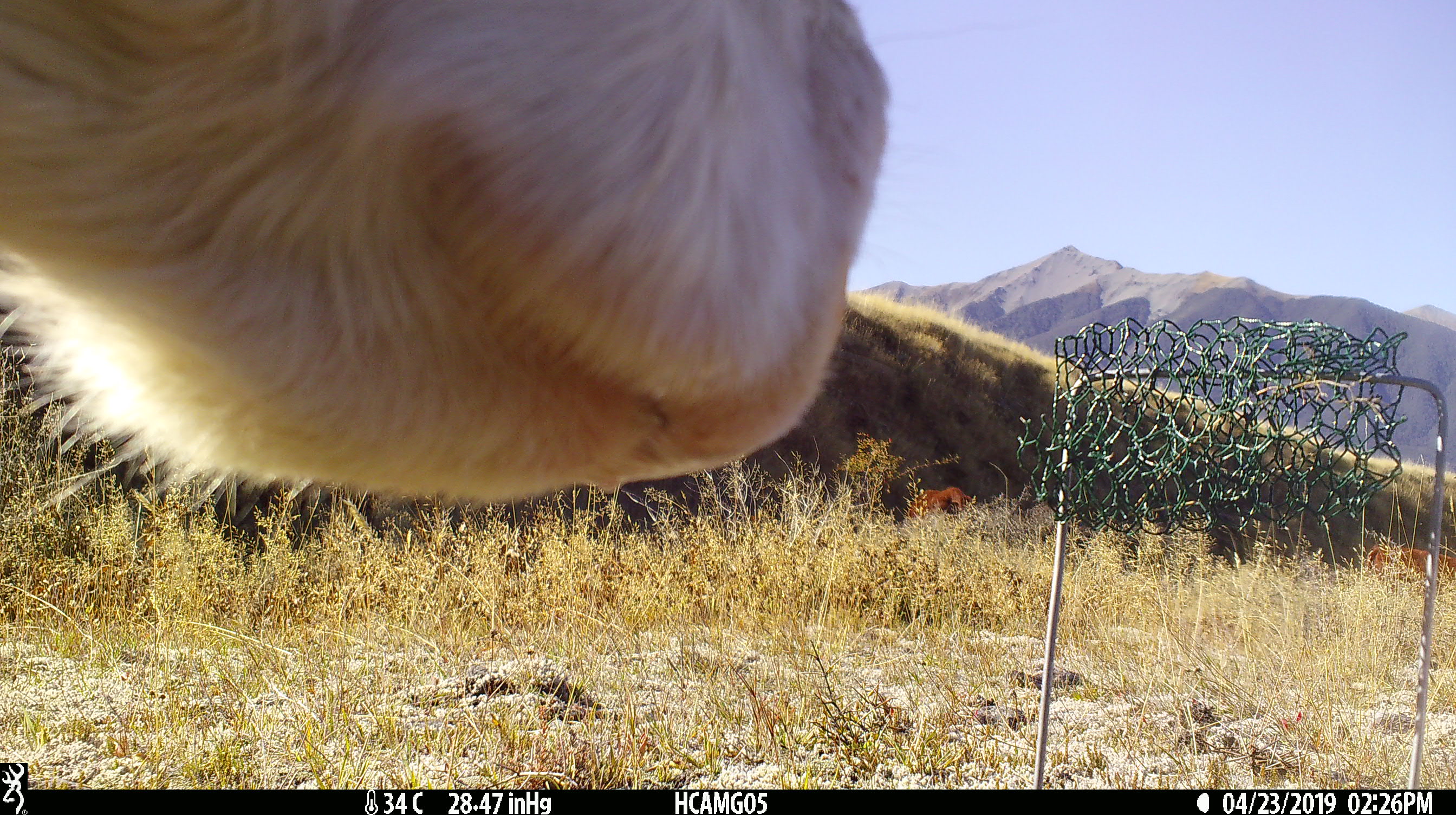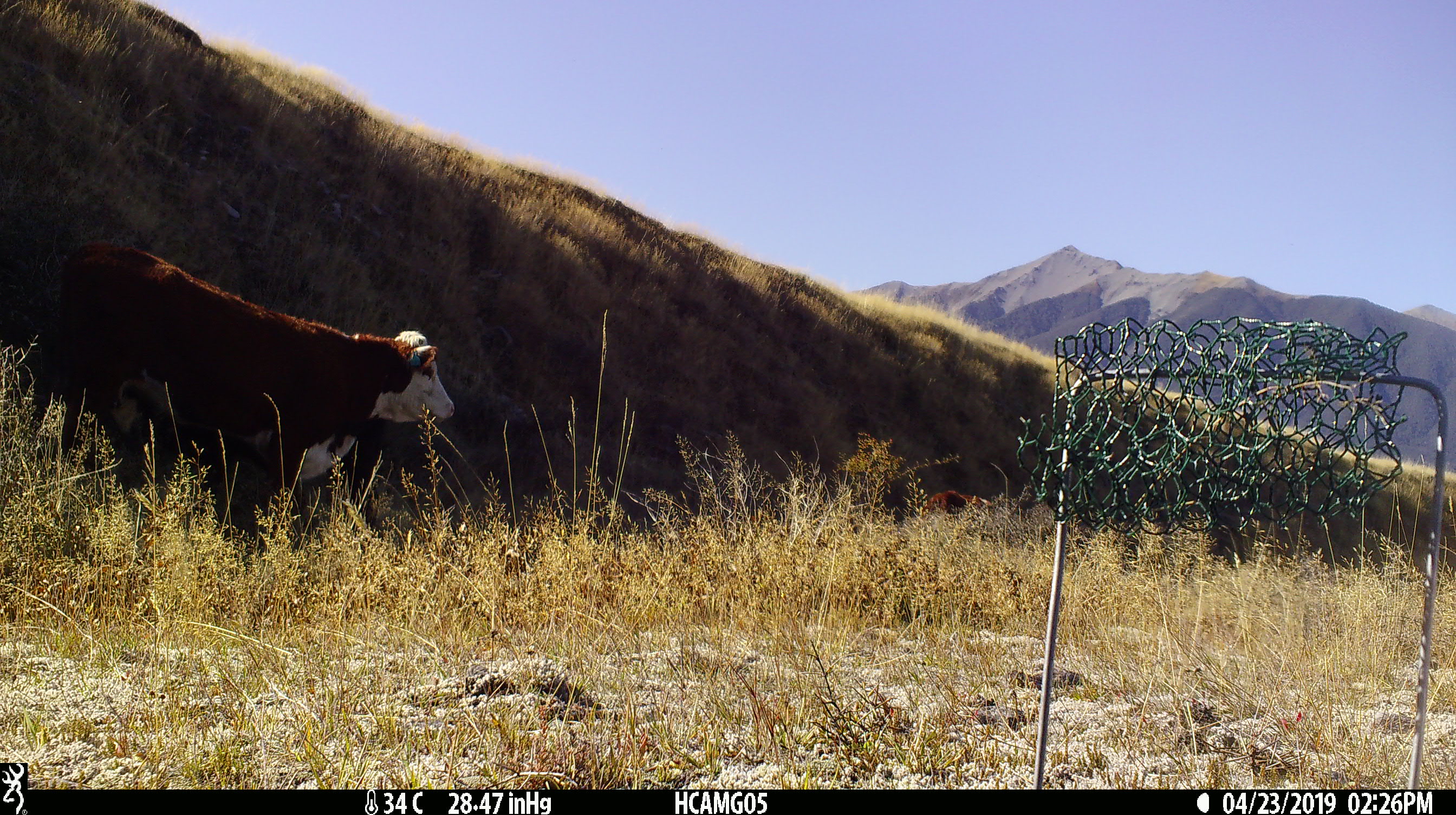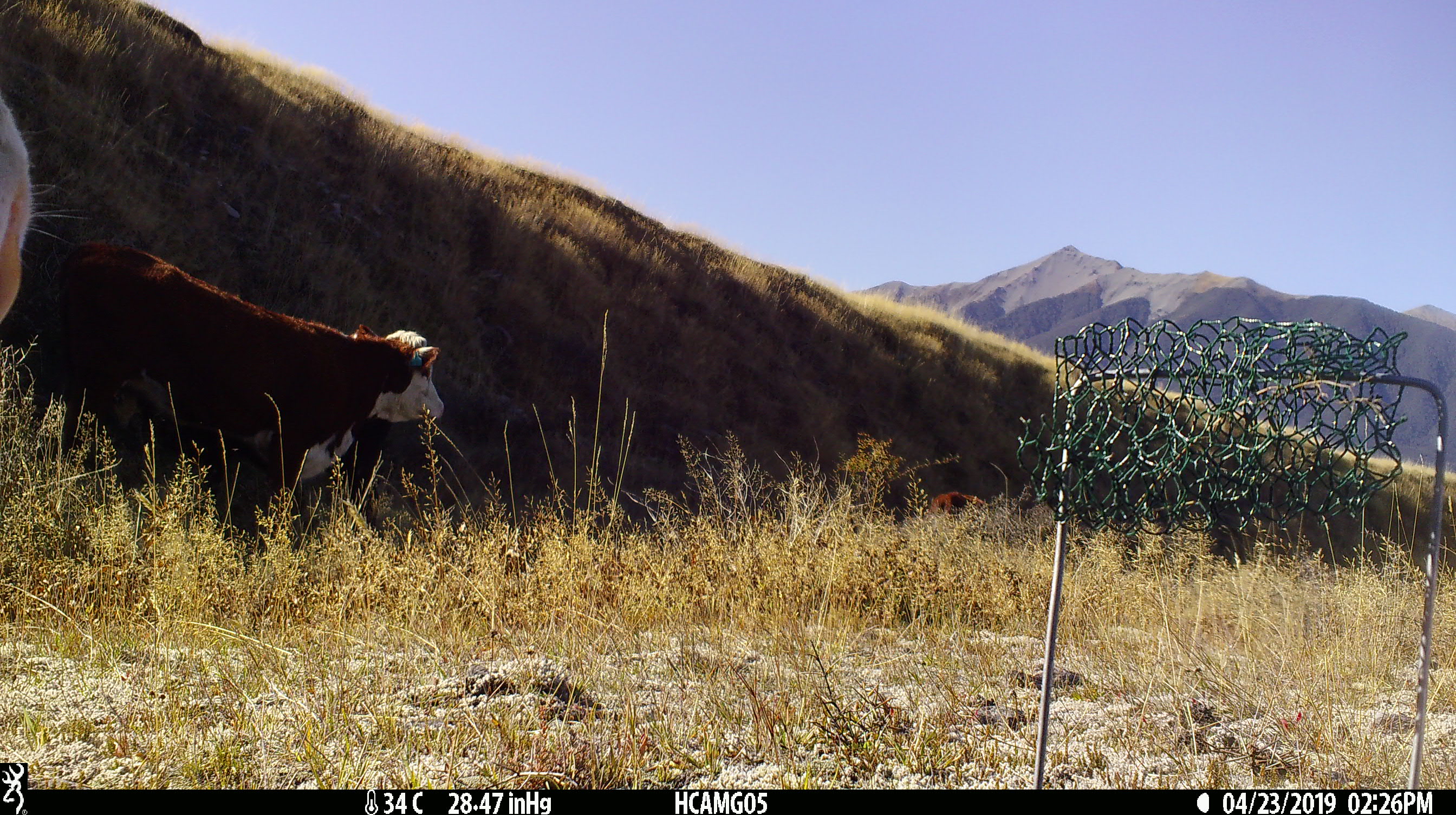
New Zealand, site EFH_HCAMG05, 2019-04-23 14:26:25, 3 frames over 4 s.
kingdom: Animalia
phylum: Chordata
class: Mammalia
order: Artiodactyla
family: Bovidae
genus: Bos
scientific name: Bos taurus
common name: domestic cow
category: cow